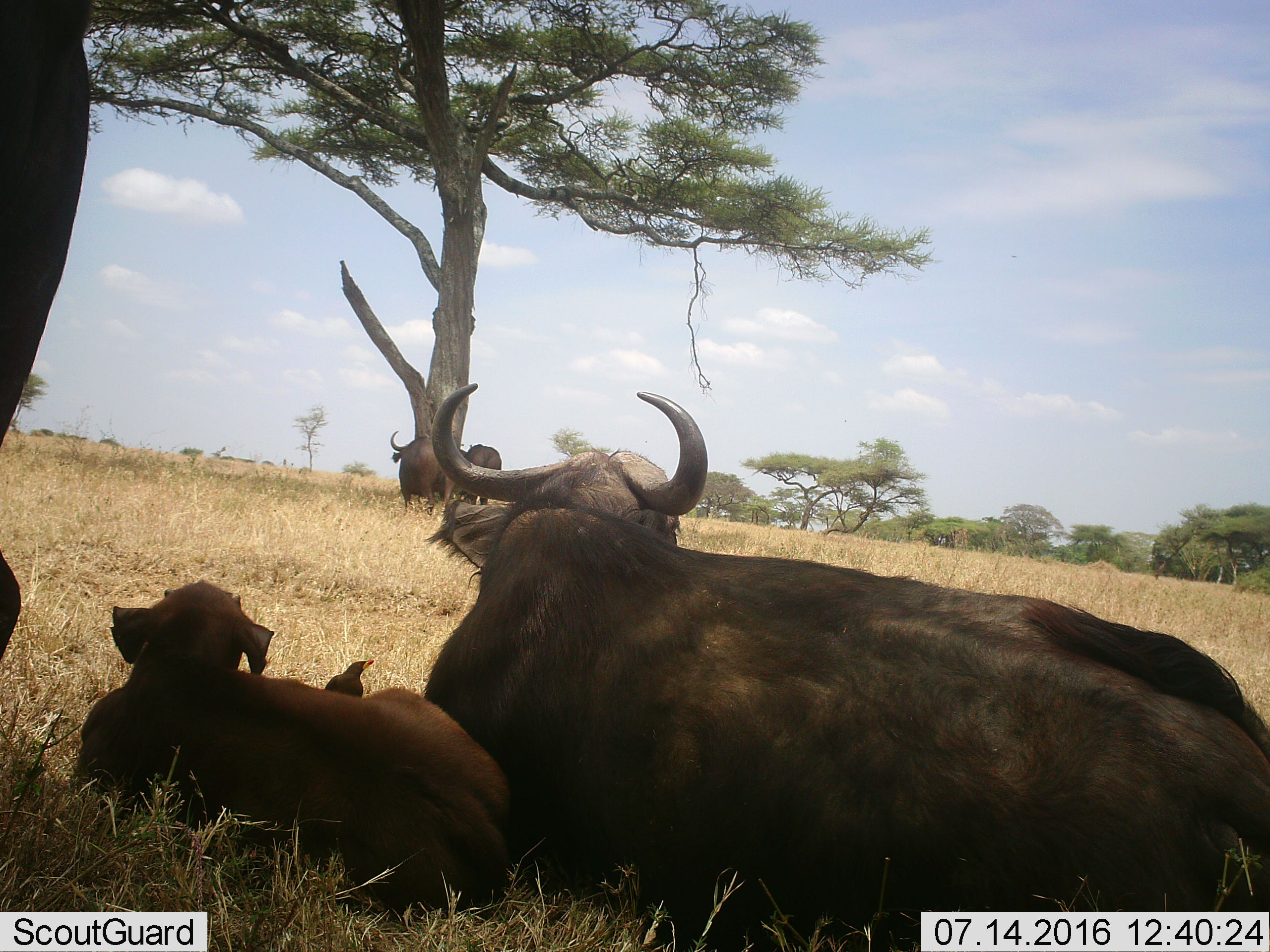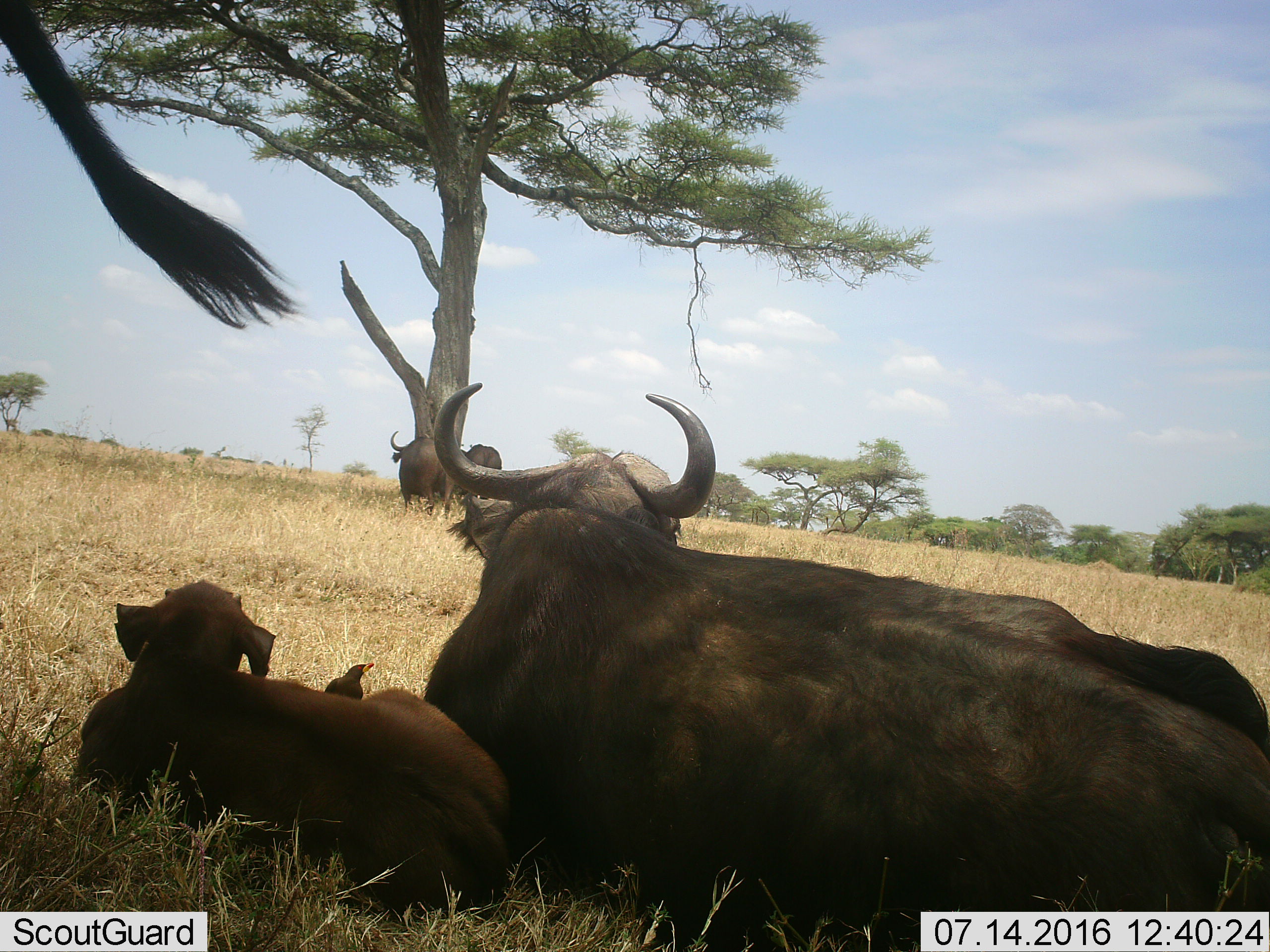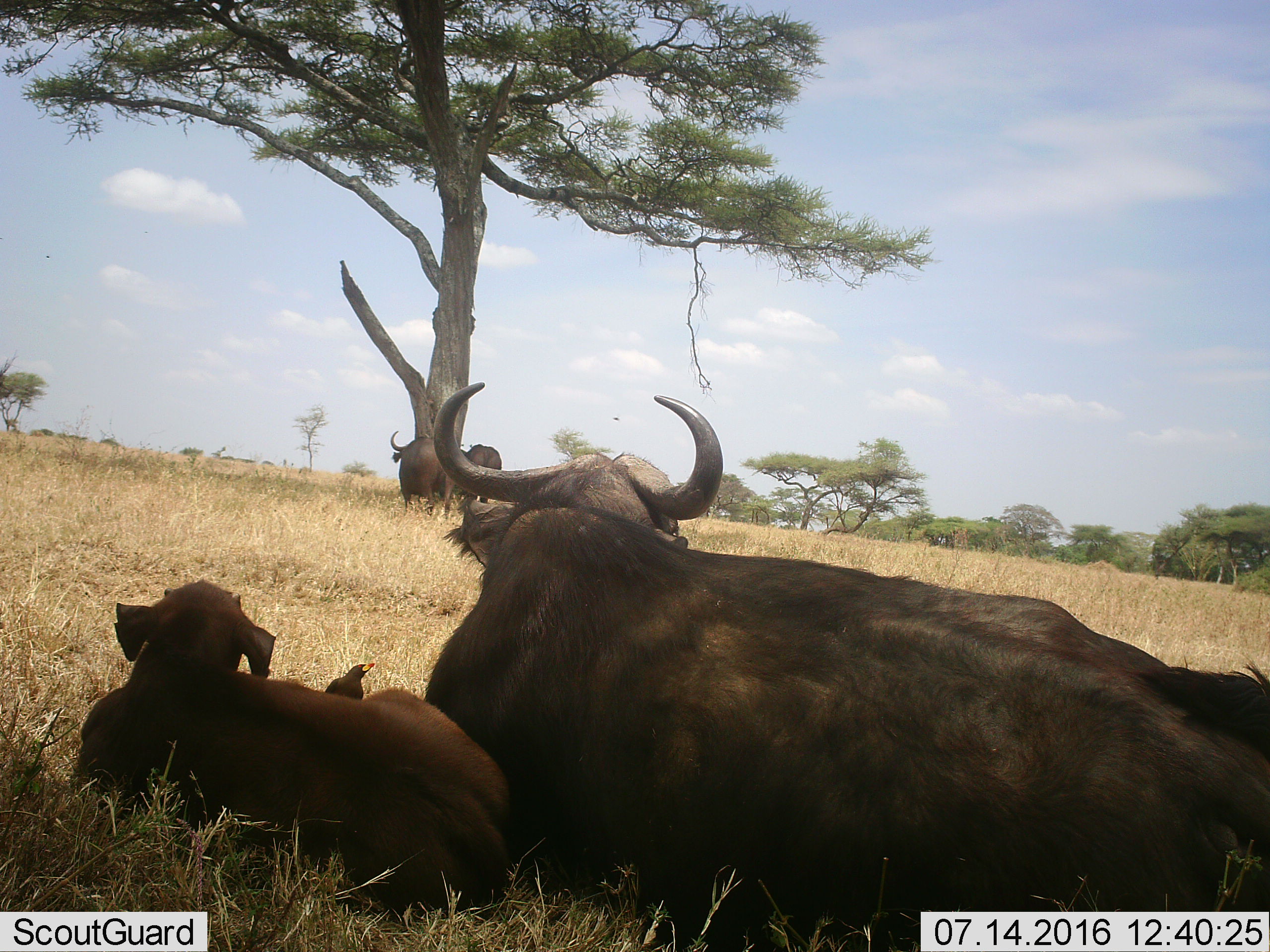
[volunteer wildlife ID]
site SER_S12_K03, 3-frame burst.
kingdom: Animalia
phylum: Chordata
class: Mammalia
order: Artiodactyla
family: Bovidae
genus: Syncerus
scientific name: Syncerus caffer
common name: african buffalo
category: buffalo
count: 5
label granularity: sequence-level